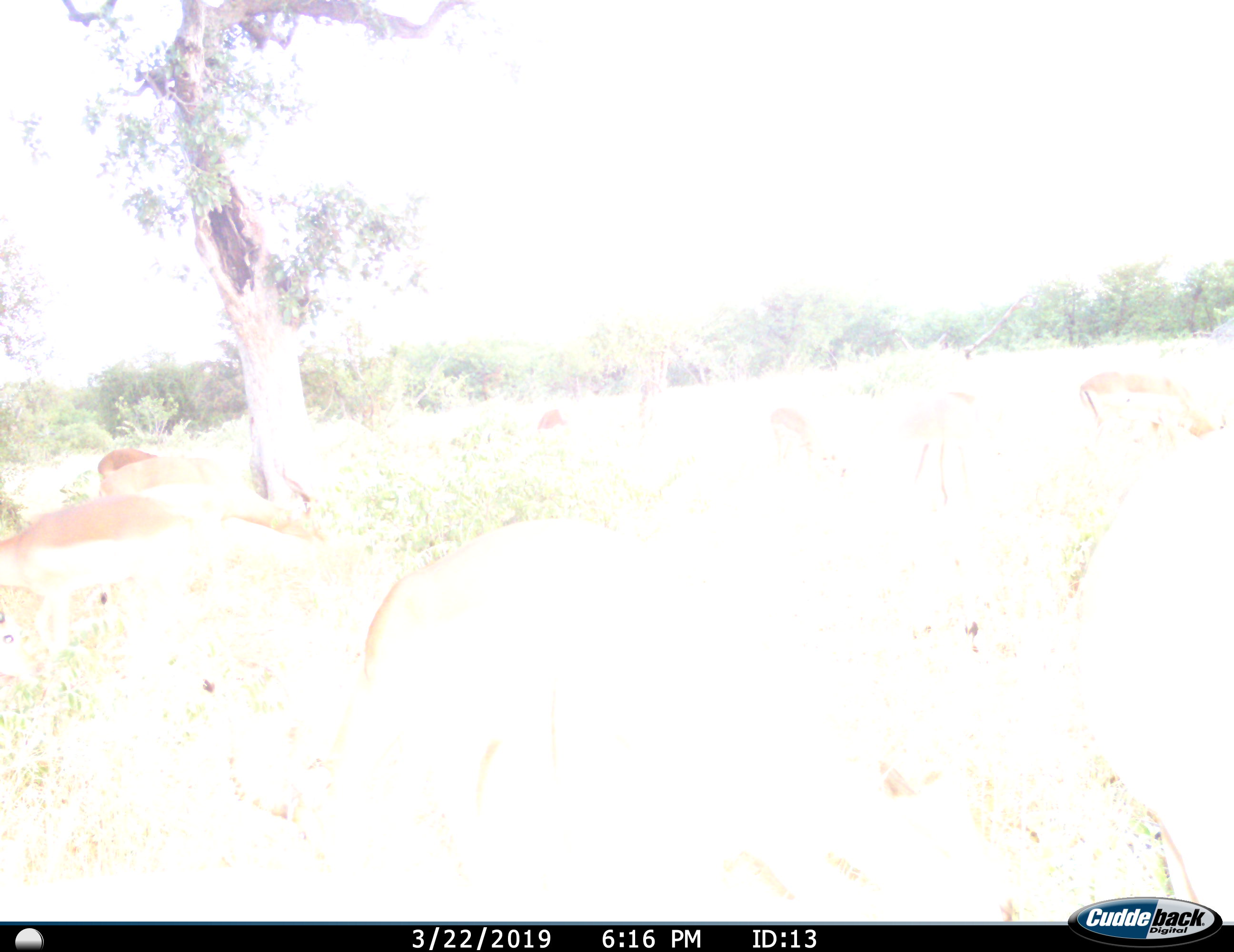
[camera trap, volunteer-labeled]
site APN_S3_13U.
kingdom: Animalia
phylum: Chordata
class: Mammalia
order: Artiodactyla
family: Bovidae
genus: Aepyceros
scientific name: Aepyceros melampus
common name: impala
Impala (Aepyceros melampus), count 6. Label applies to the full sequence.